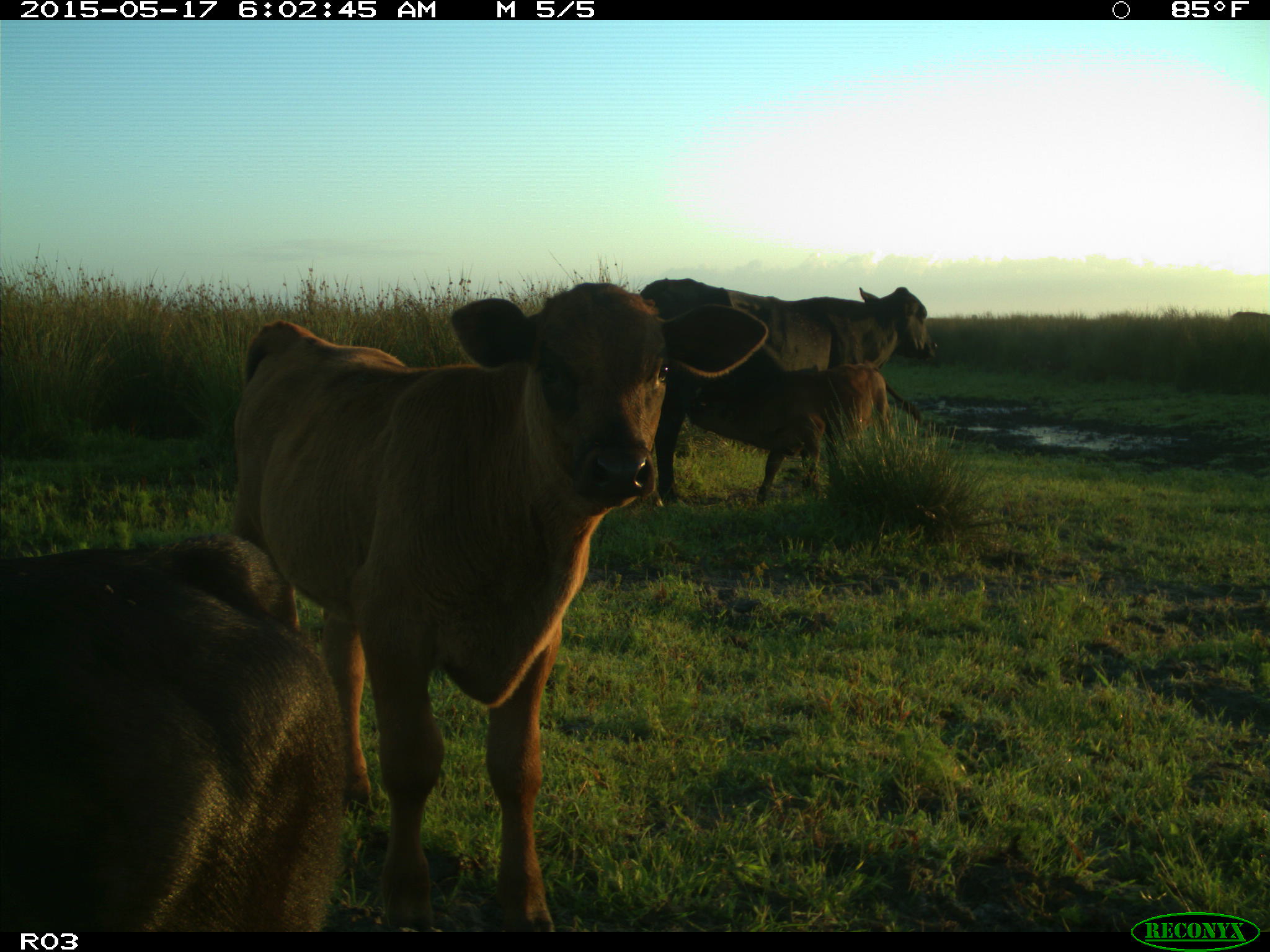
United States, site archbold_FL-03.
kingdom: Animalia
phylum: Chordata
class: Mammalia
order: Artiodactyla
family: Bovidae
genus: Bos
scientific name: Bos taurus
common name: domestic cow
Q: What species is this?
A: Bos taurus (domestic cow).